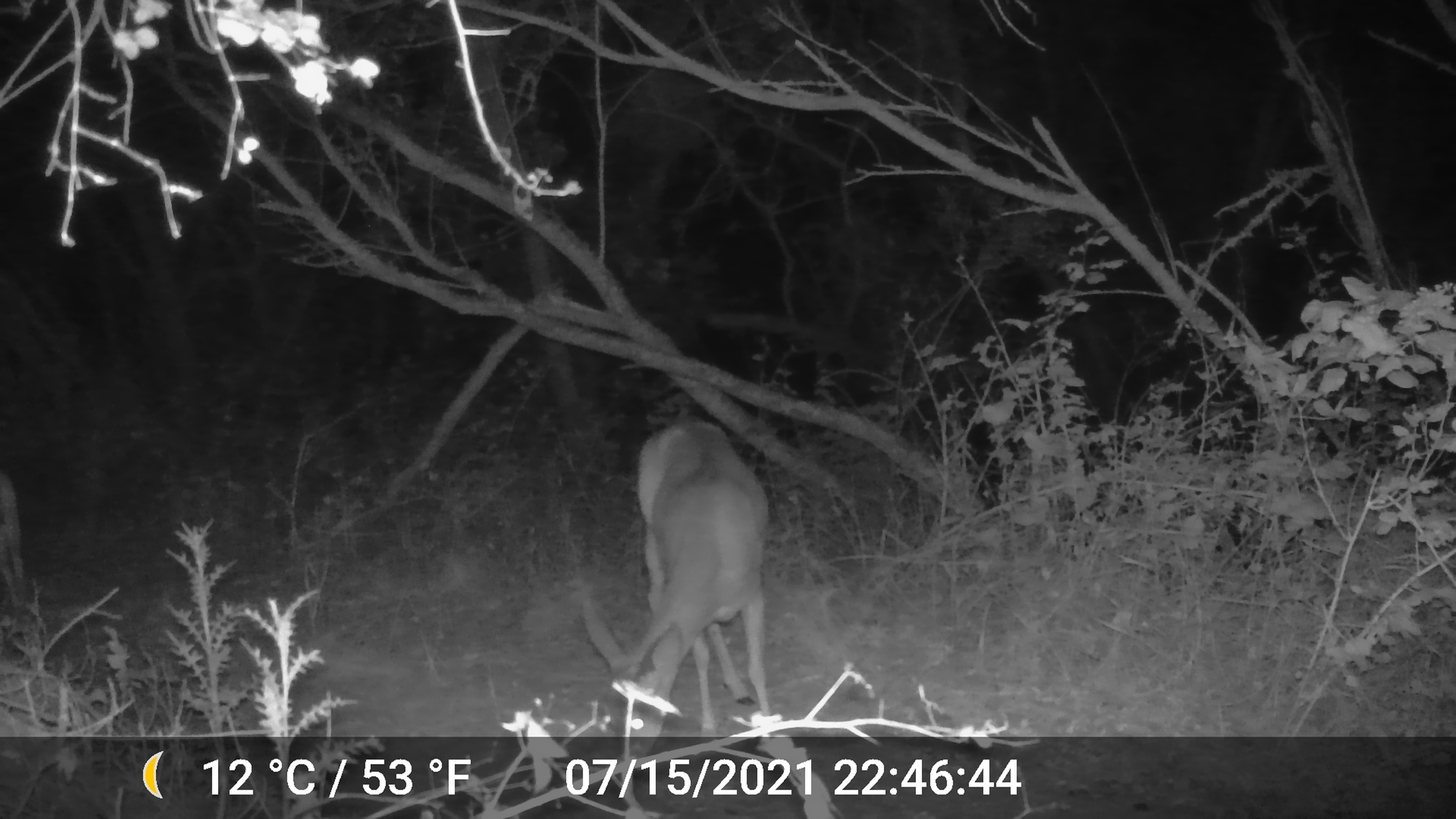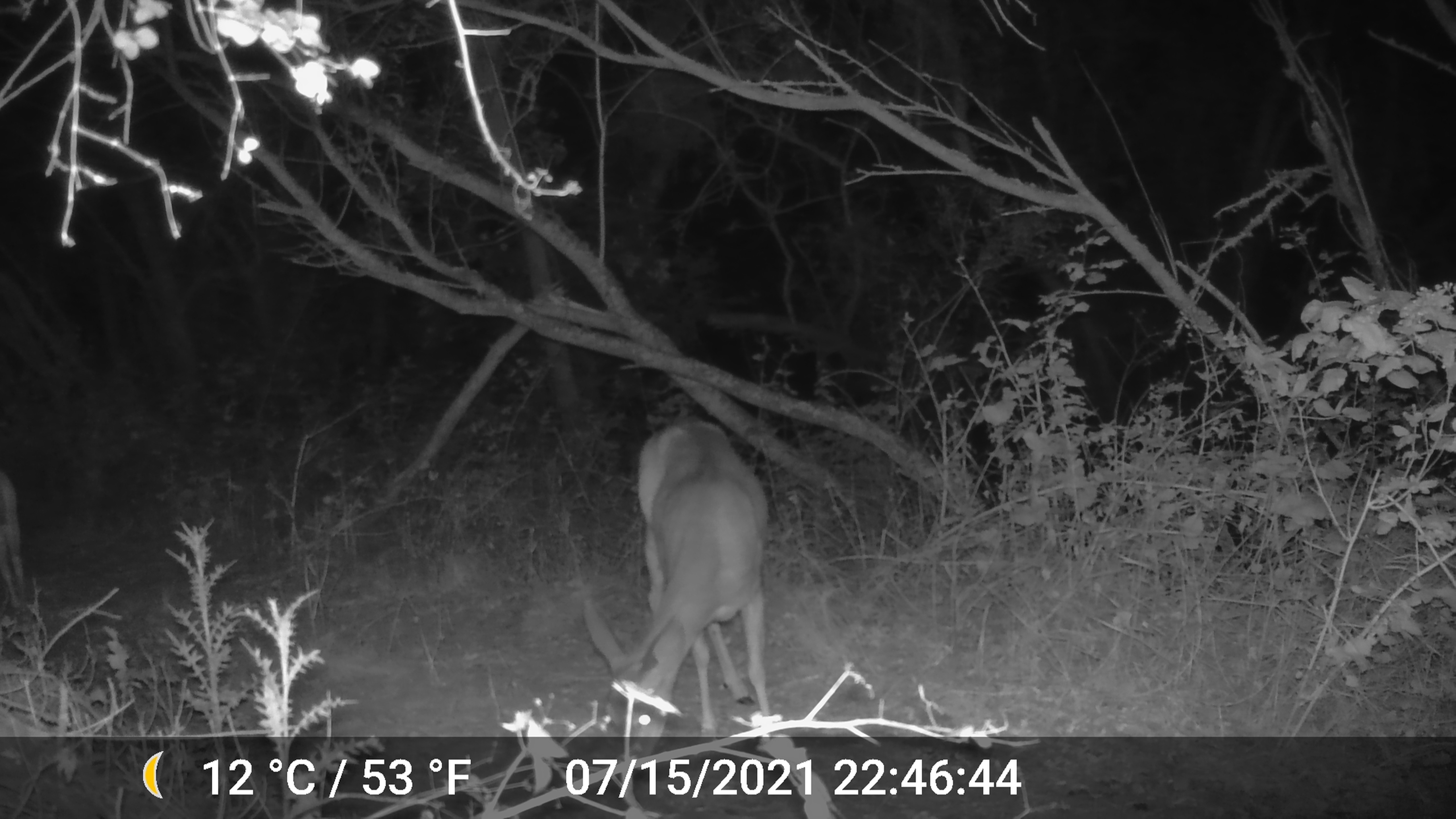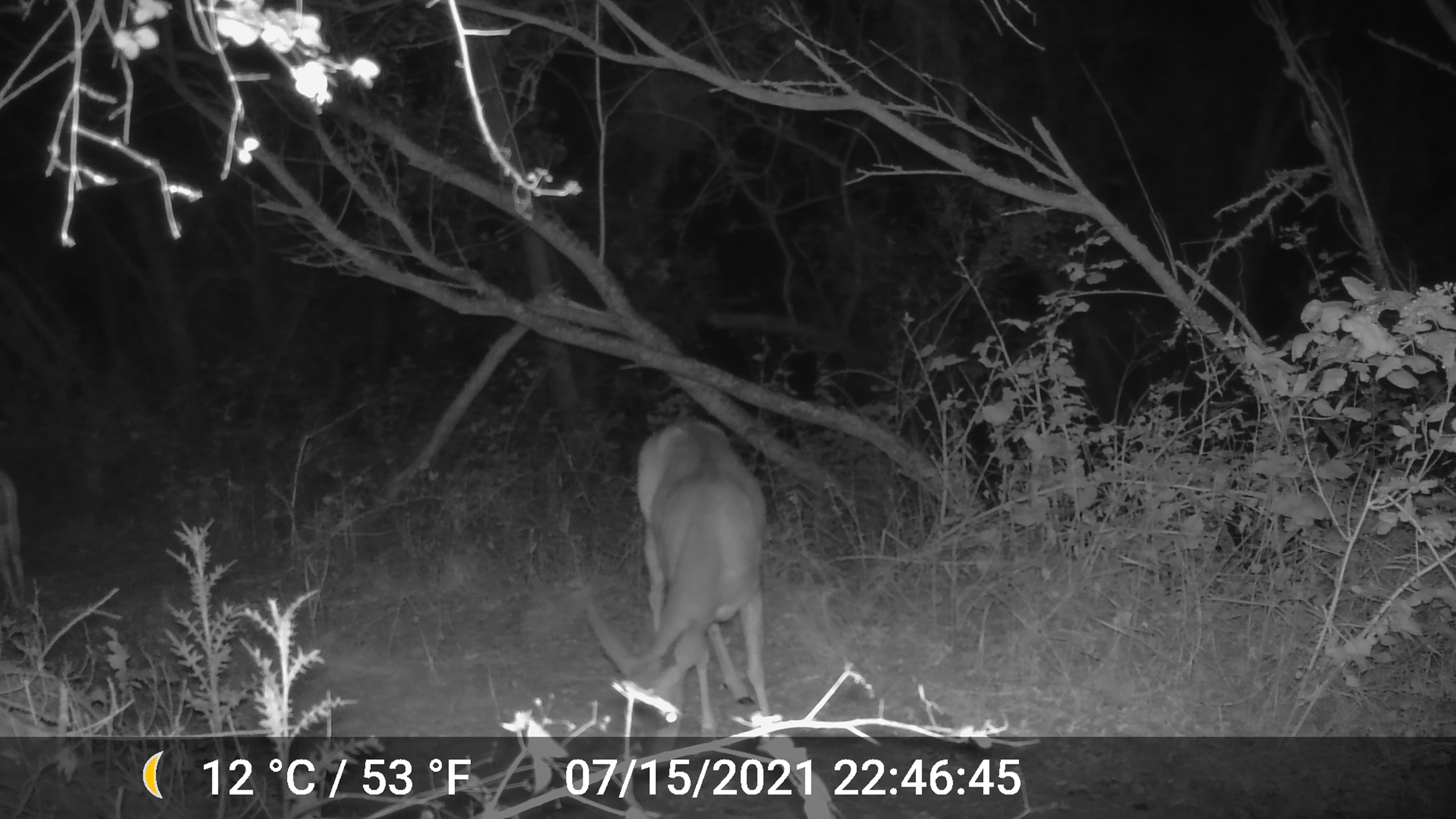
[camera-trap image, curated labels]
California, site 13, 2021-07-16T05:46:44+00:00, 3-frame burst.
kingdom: Animalia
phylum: Chordata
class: Mammalia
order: Artiodactyla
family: Cervidae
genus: Odocoileus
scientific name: Odocoileus hemionus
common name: mule deer